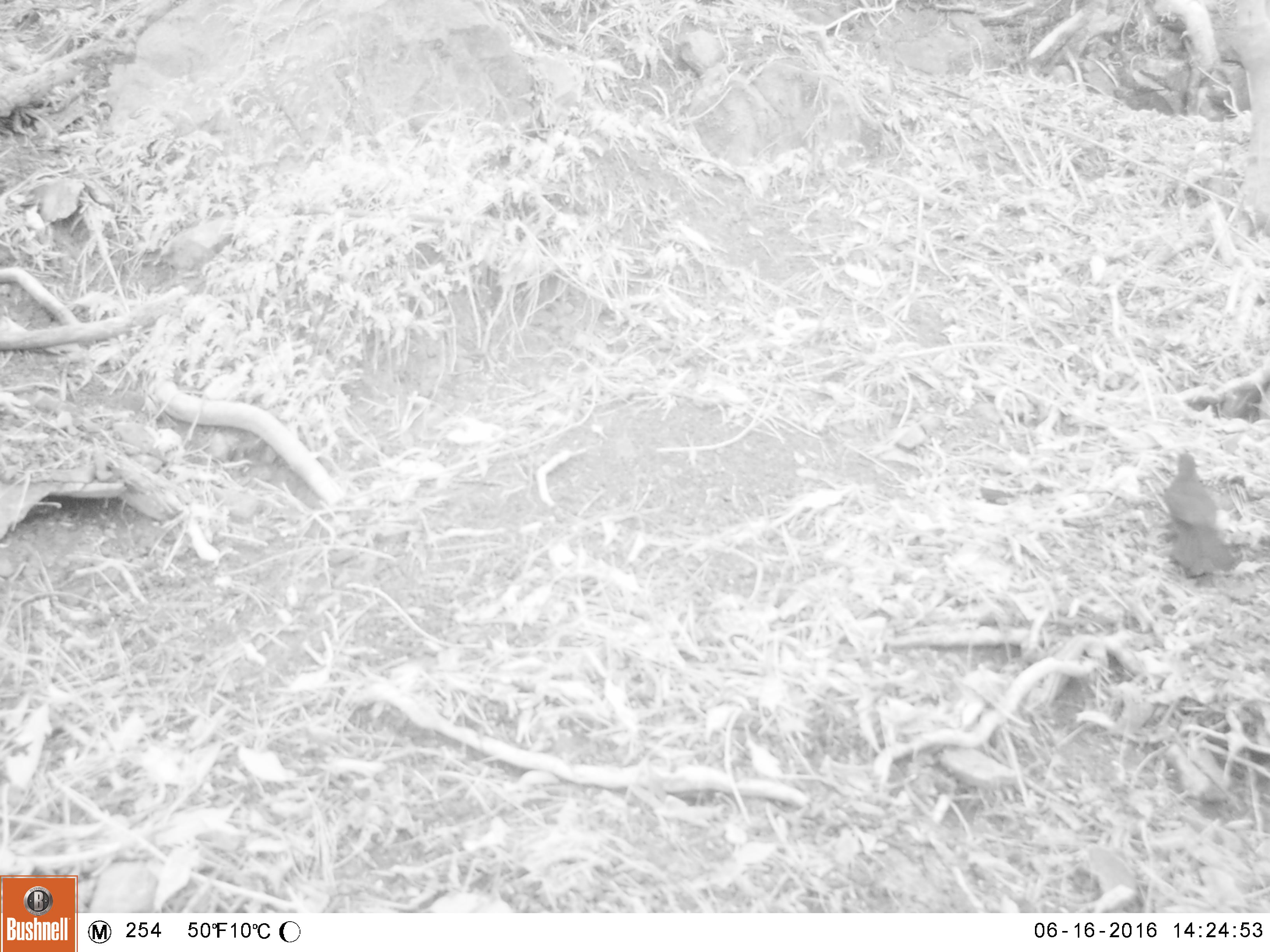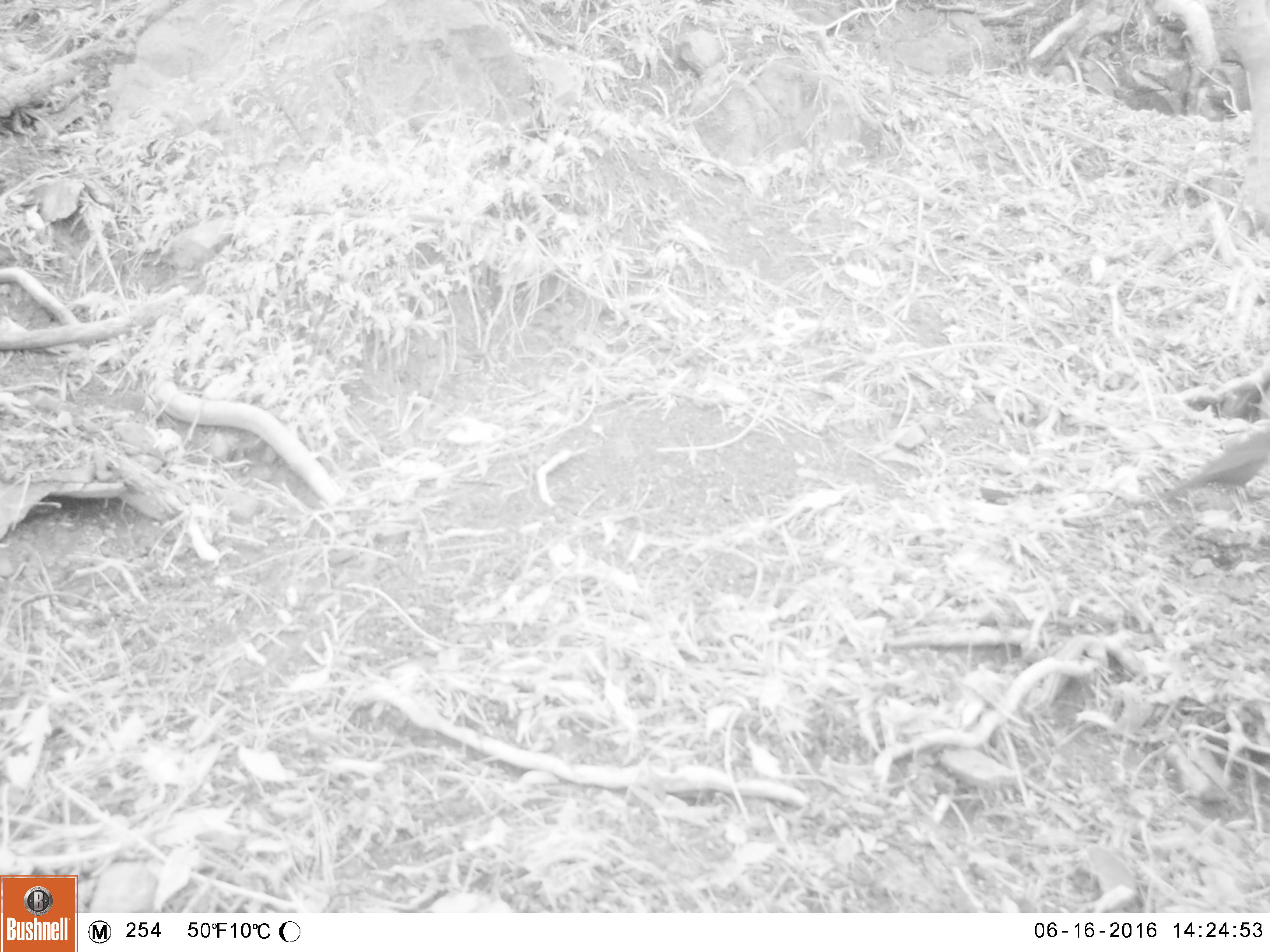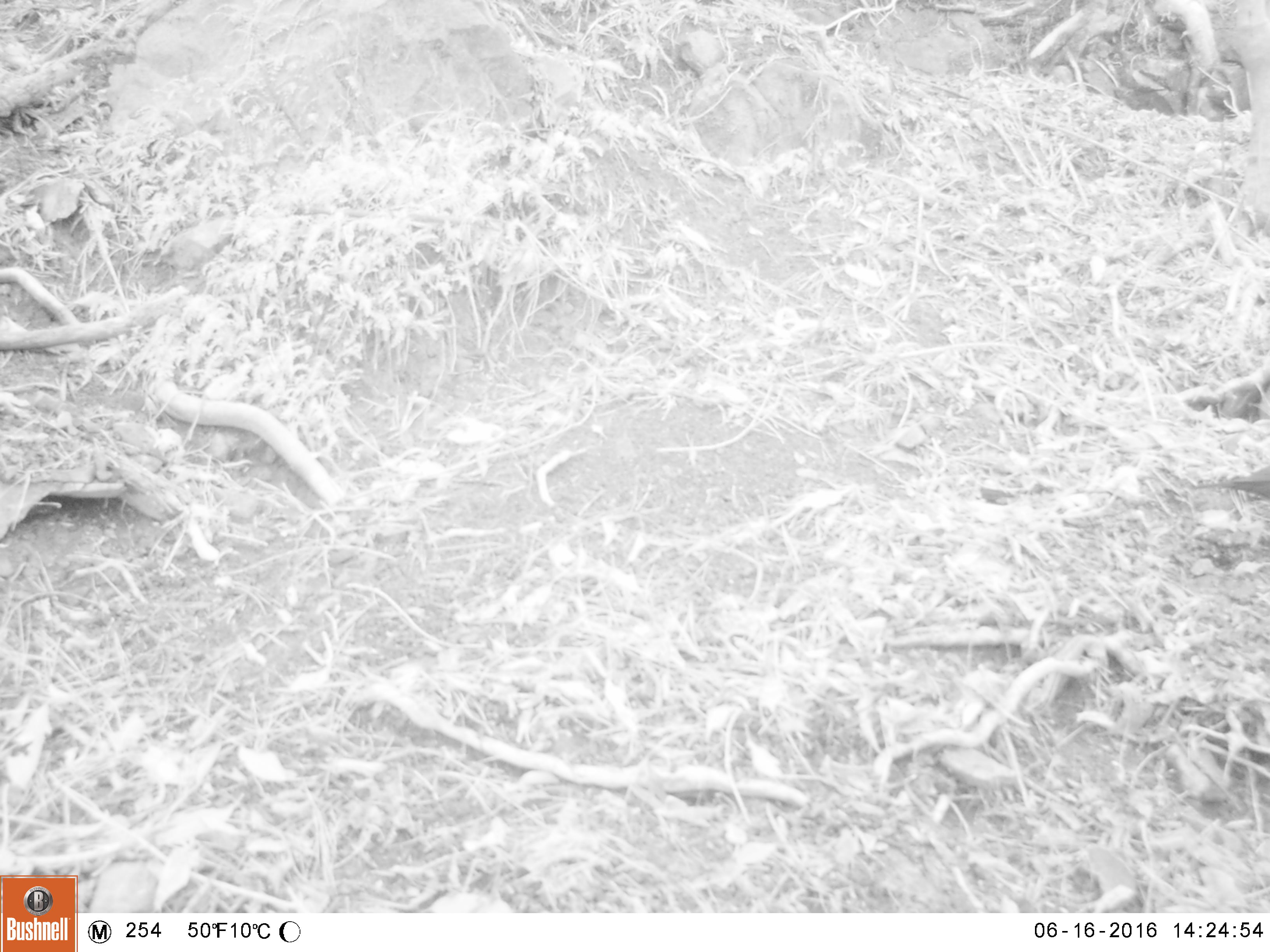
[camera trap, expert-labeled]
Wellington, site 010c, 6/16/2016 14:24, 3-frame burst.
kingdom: Animalia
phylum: Chordata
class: Aves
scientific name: Aves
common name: bird